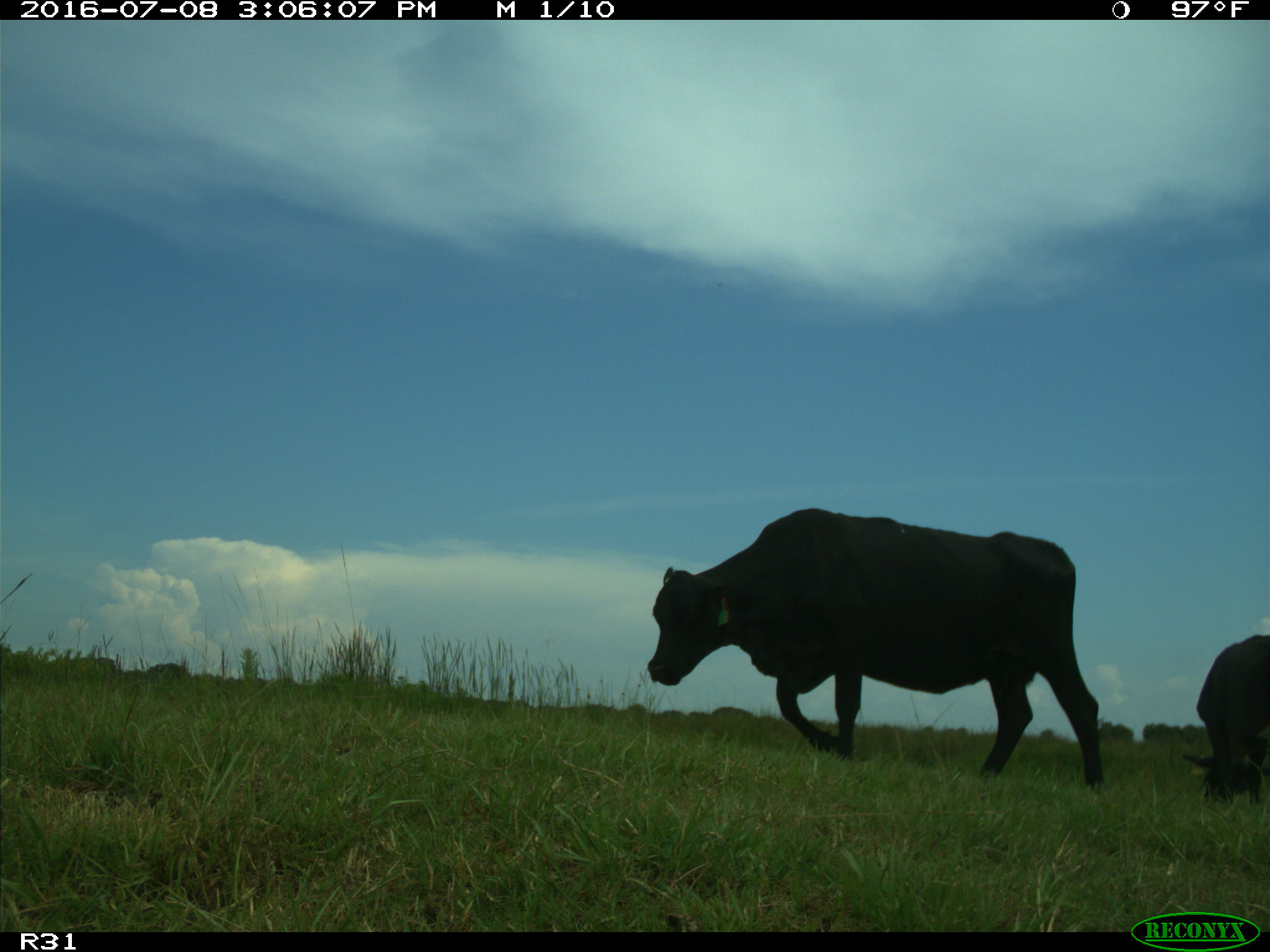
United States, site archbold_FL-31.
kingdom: Animalia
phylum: Chordata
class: Mammalia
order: Artiodactyla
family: Bovidae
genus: Bos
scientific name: Bos taurus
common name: domestic cow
Bos taurus (domestic cow).